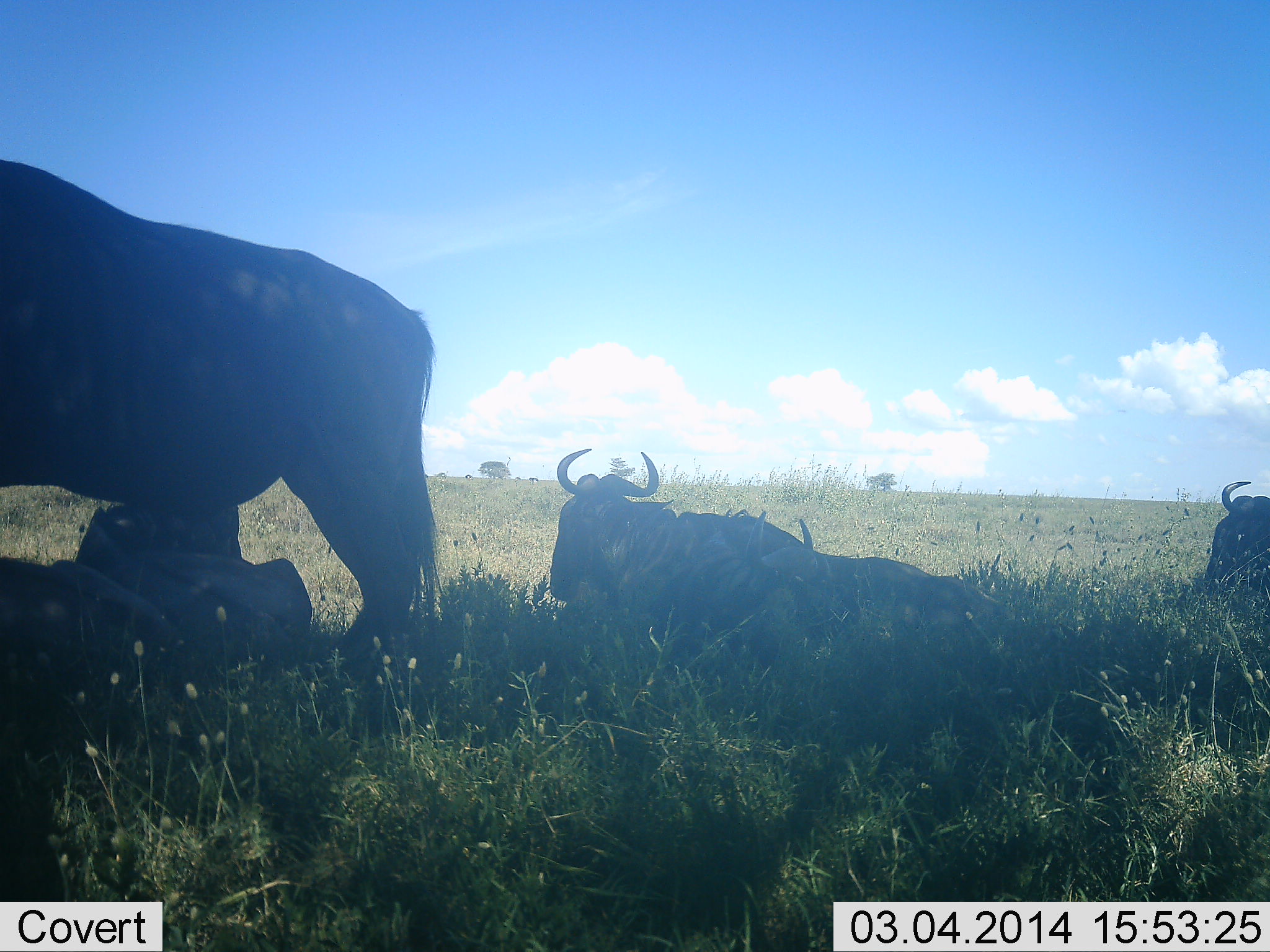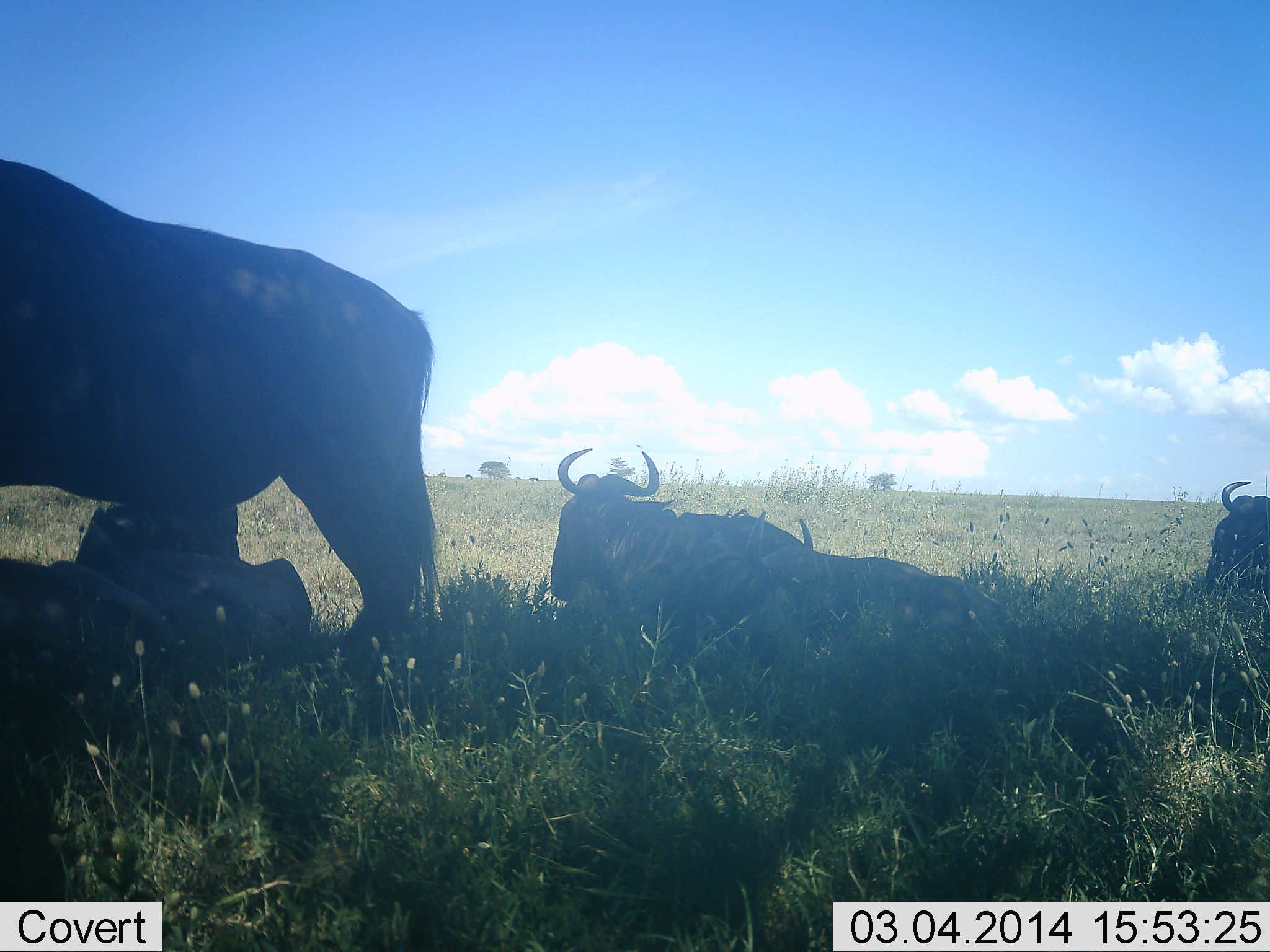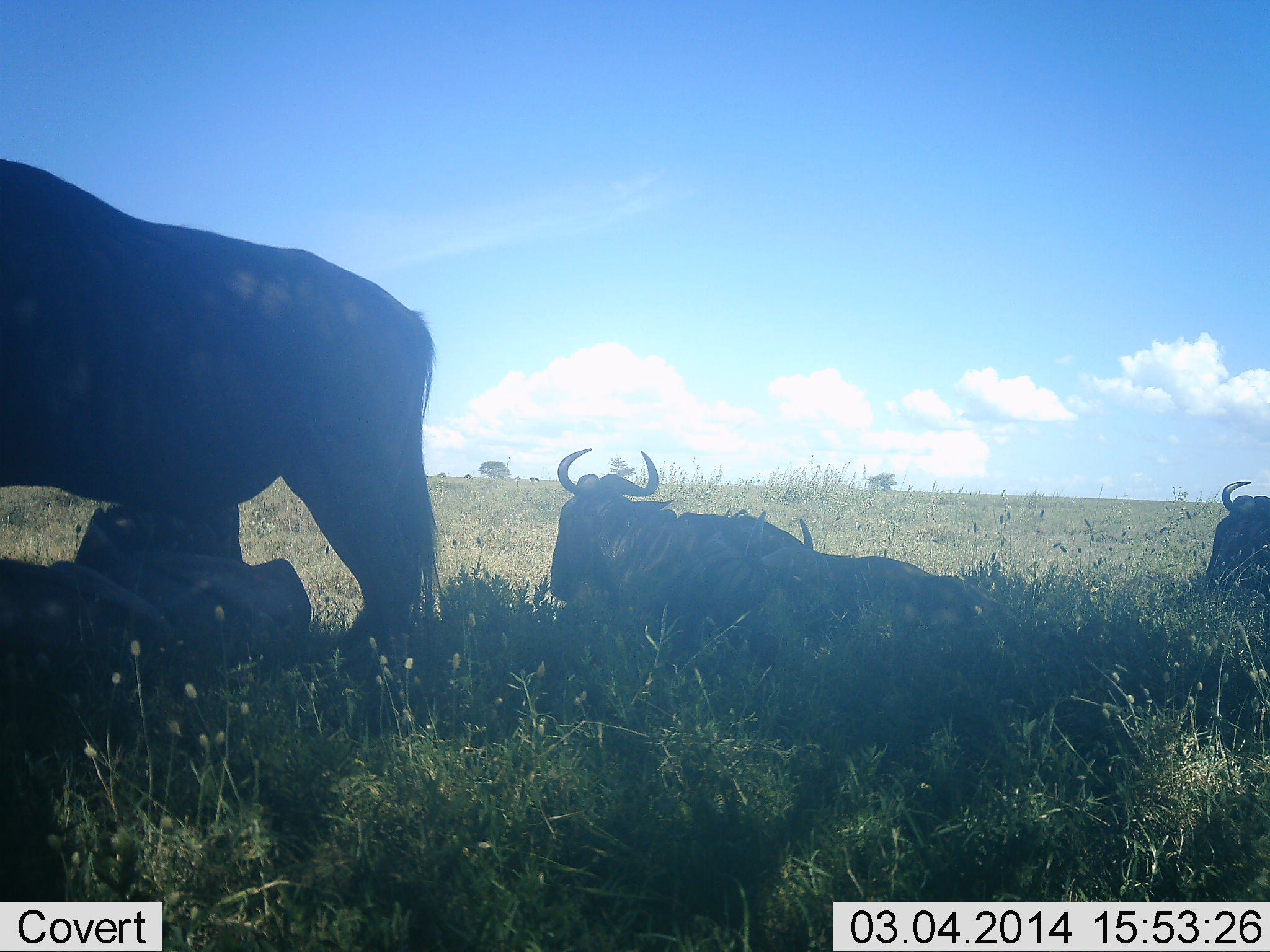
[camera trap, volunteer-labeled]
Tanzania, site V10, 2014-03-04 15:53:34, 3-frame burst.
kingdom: Animalia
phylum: Chordata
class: Mammalia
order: Artiodactyla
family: Bovidae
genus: Connochaetes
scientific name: Connochaetes taurinus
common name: blue wildebeest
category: wildebeest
Wildebeest (blue wildebeest) (Connochaetes taurinus), count 5. Behavior (volunteer vote fractions): standing 60%, resting 100%, moving 0%, interacting 0%. Young present (vote fraction): 0%. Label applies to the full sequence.